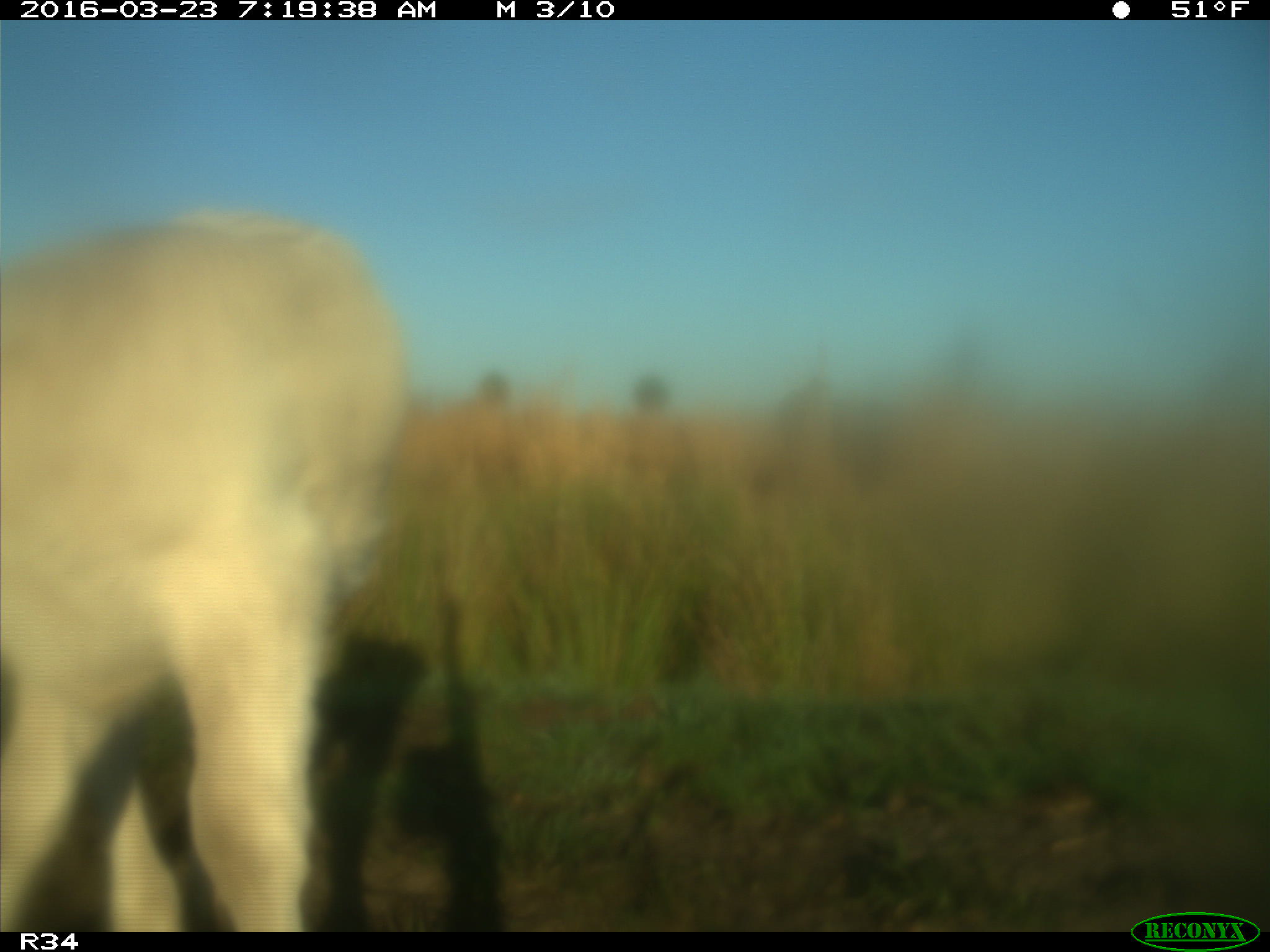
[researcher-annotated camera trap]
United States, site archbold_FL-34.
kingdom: Animalia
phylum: Chordata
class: Mammalia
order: Artiodactyla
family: Bovidae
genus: Bos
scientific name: Bos taurus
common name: domestic cow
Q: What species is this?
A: Bos taurus (domestic cow).